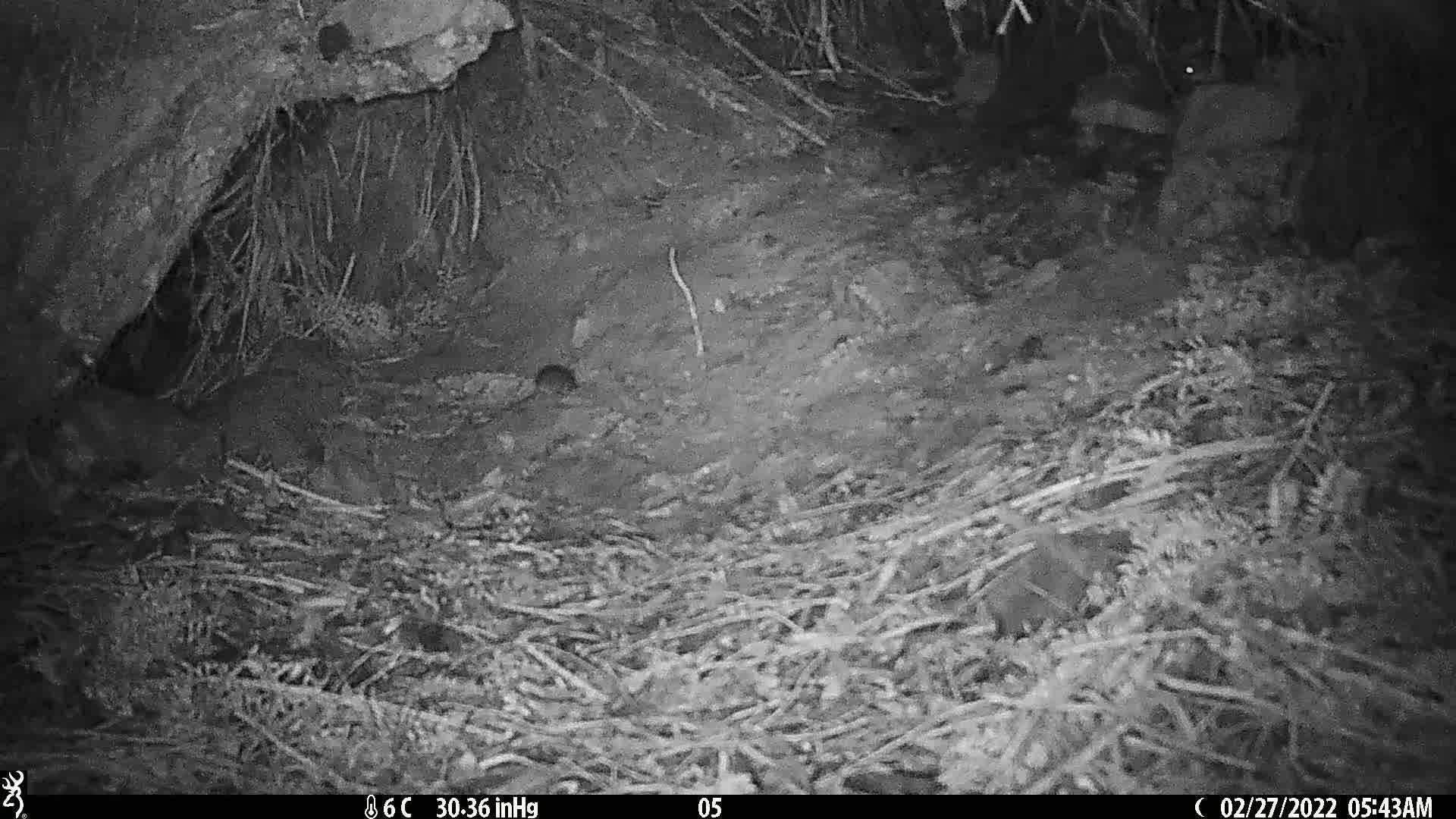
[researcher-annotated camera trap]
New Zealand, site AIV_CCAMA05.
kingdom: Animalia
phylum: Chordata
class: Mammalia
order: Rodentia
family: Muridae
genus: Mus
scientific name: Mus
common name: mouse